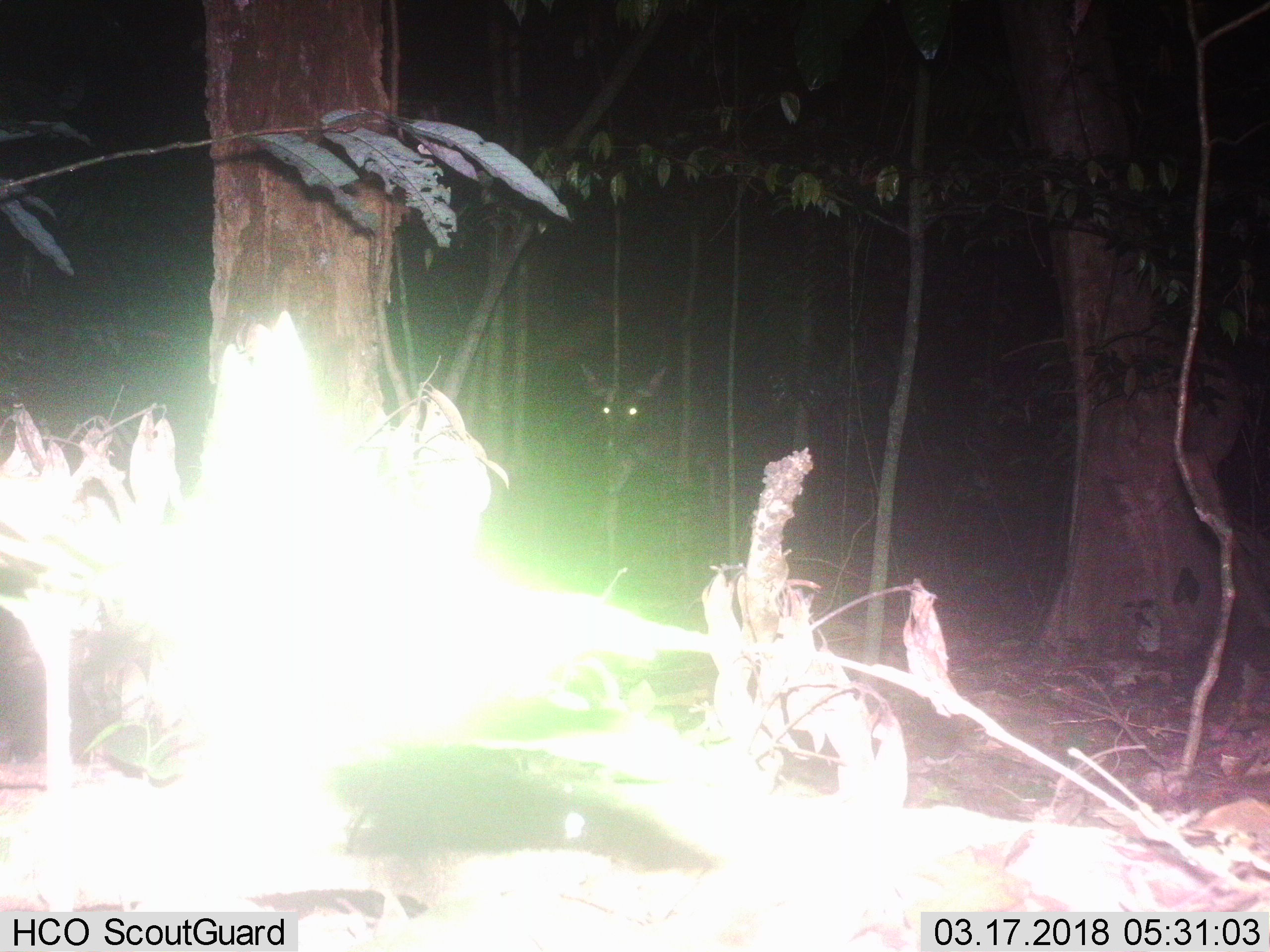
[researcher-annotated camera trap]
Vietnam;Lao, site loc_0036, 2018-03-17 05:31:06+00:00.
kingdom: Animalia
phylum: Chordata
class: Mammalia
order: Artiodactyla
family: Cervidae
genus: Rusa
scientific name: Rusa unicolor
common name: sambar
Sambar (Rusa unicolor). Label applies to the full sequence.